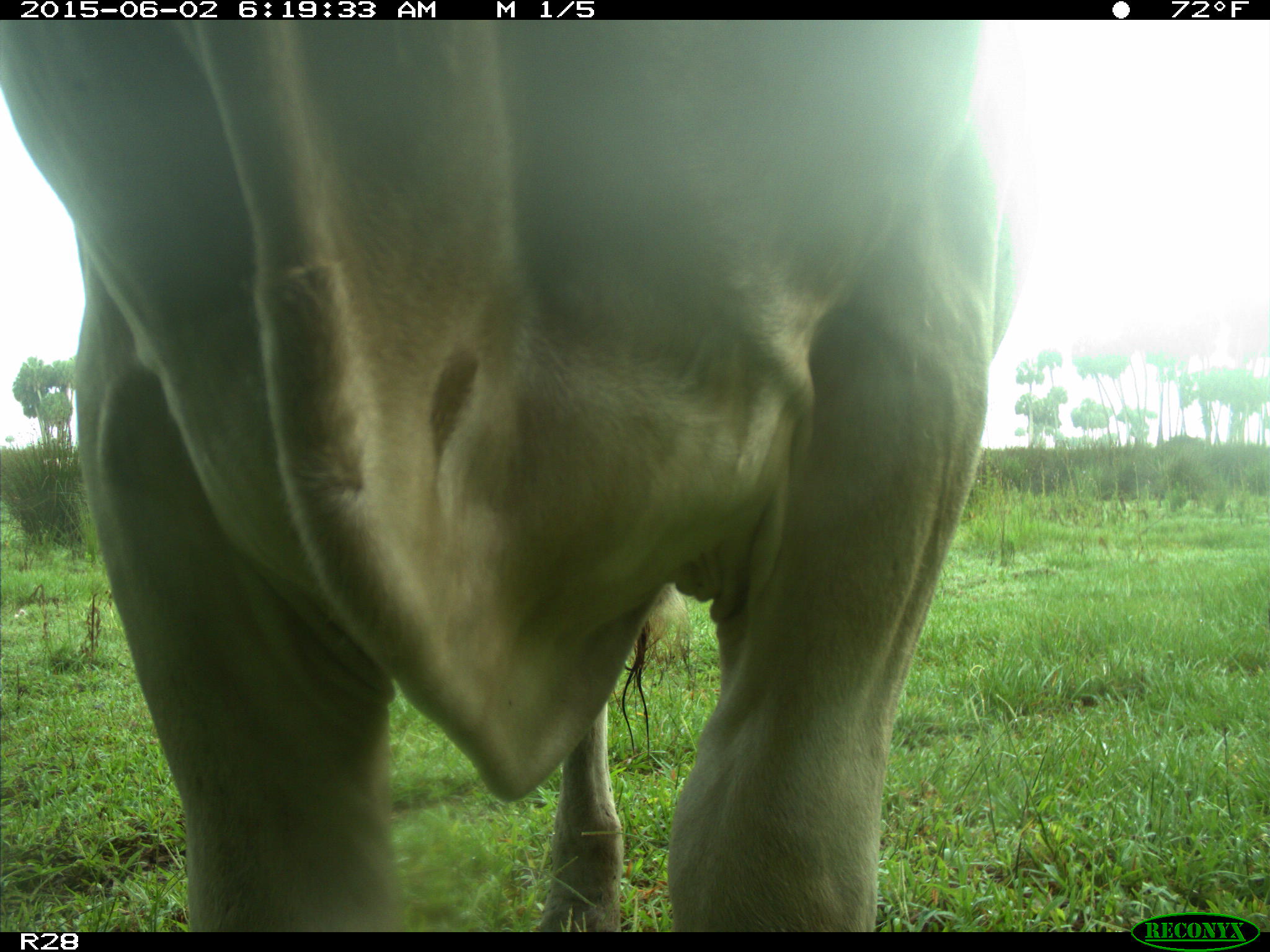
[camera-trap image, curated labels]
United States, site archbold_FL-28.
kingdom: Animalia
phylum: Chordata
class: Mammalia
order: Artiodactyla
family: Bovidae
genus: Bos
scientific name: Bos taurus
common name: domestic cow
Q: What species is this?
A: Bos taurus (domestic cow).